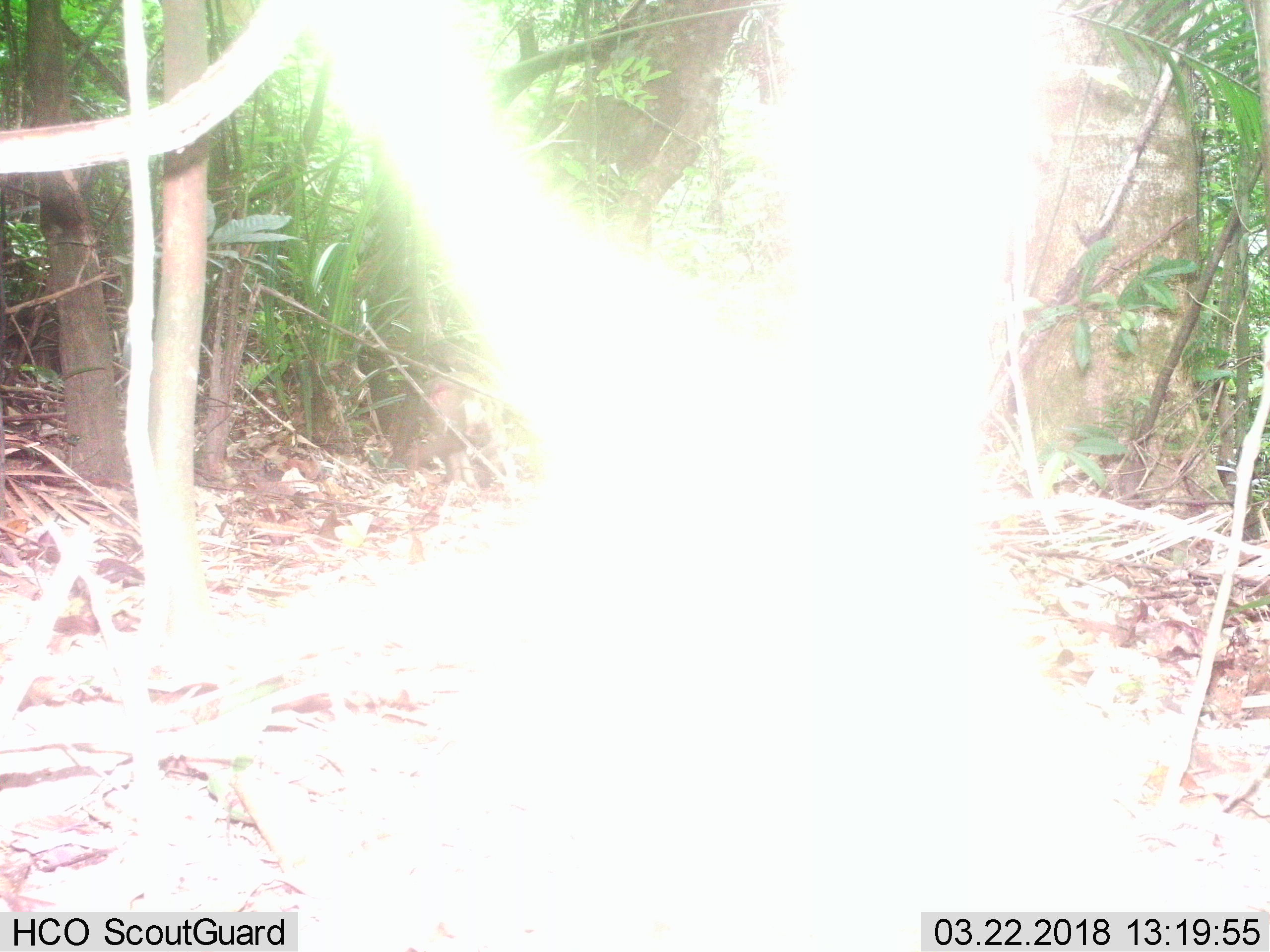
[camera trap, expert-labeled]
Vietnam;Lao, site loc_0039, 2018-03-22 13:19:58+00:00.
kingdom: Animalia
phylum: Chordata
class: Mammalia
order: Primates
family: Cercopithecidae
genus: Macaca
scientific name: Macaca nemestrina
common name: pig-tailed macaque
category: pig tailed macaque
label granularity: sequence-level